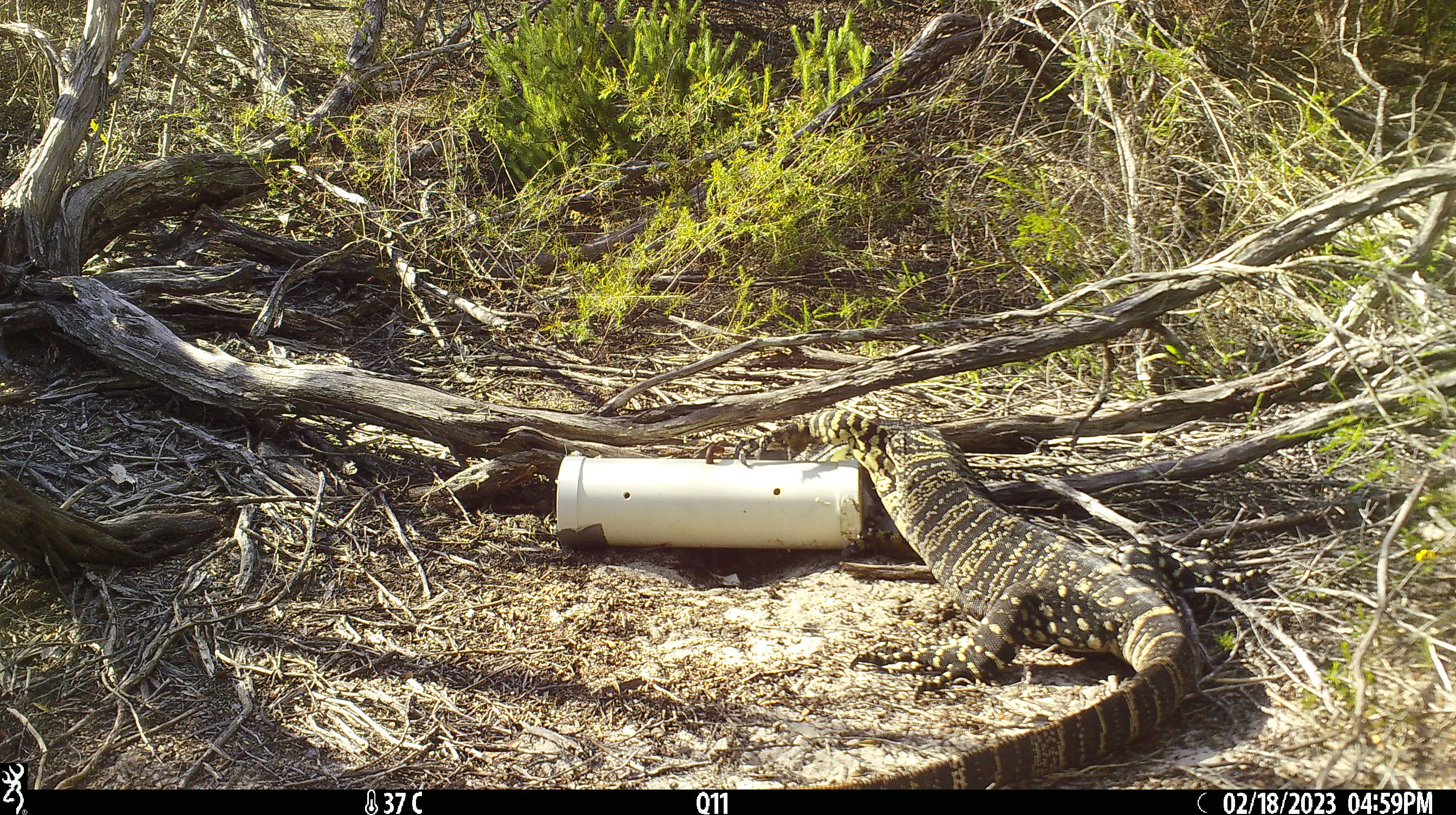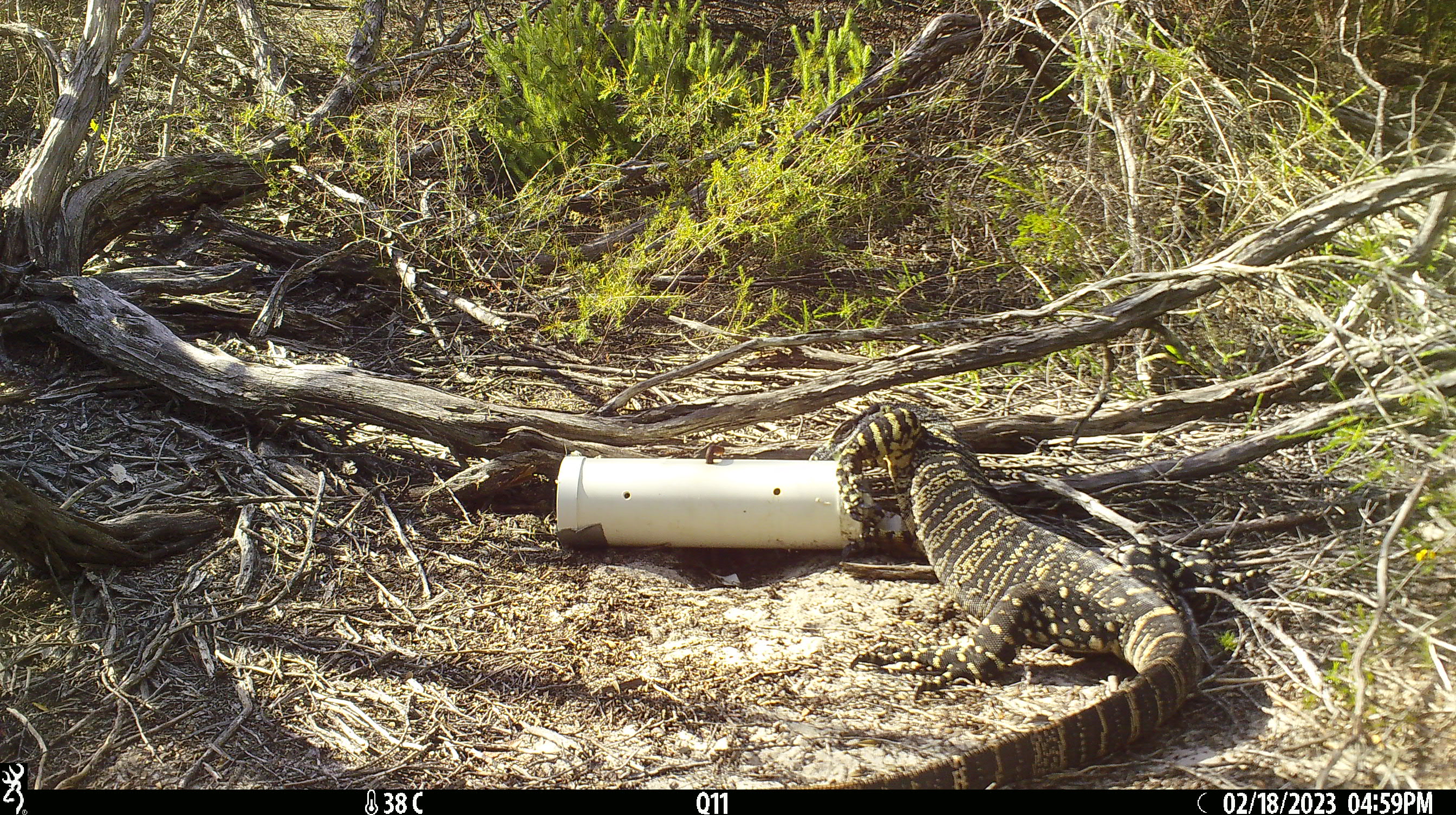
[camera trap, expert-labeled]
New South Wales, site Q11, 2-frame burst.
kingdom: Animalia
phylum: Chordata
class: Reptilia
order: Squamata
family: Varanidae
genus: Varanus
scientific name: Varanus varius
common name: lace monitor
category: goanna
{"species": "goanna (lace monitor) (Varanus varius)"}